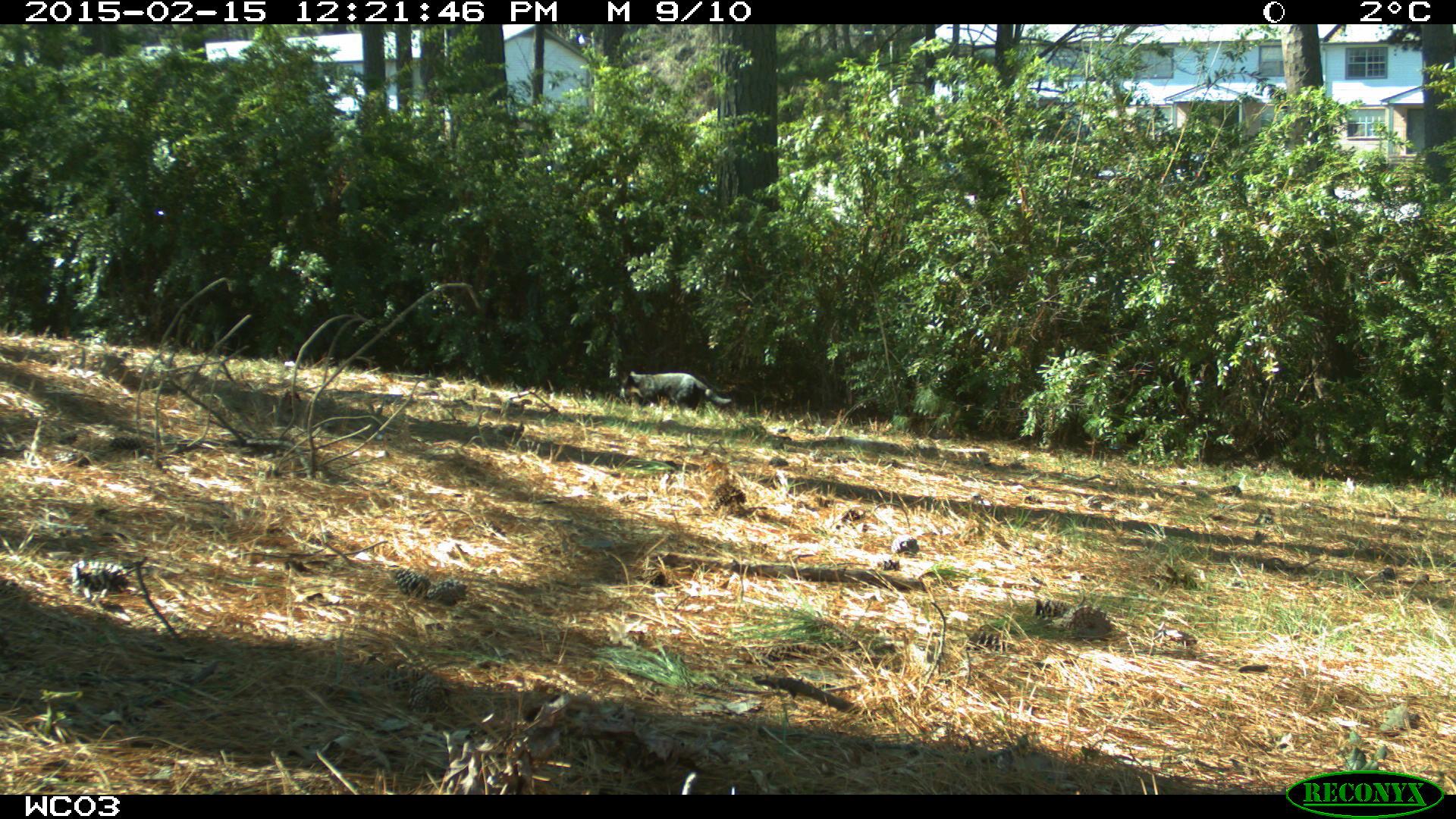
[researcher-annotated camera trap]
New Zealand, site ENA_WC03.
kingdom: Animalia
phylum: Chordata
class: Mammalia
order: Carnivora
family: Felidae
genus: Felis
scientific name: Felis catus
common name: domestic cat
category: cat